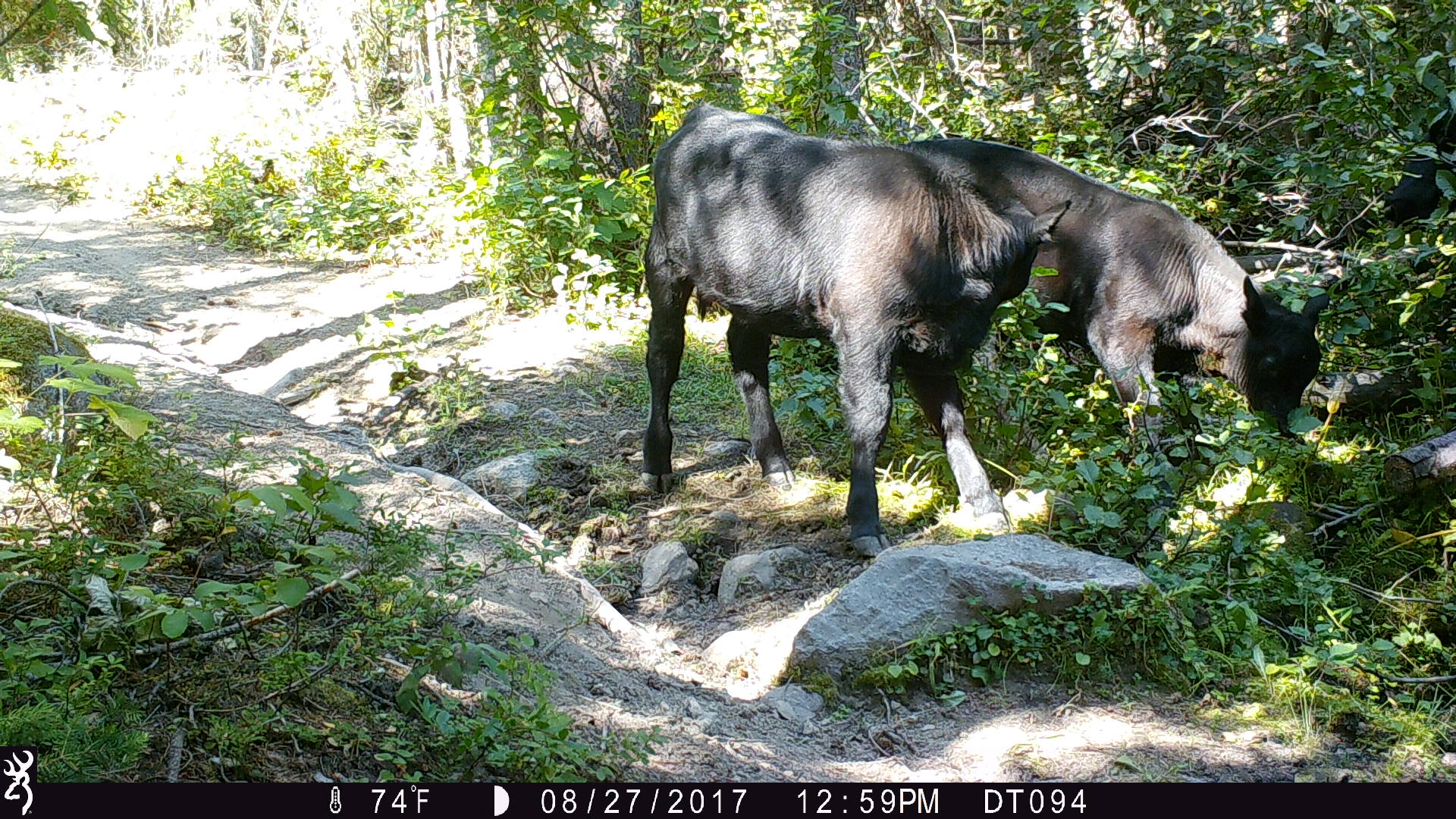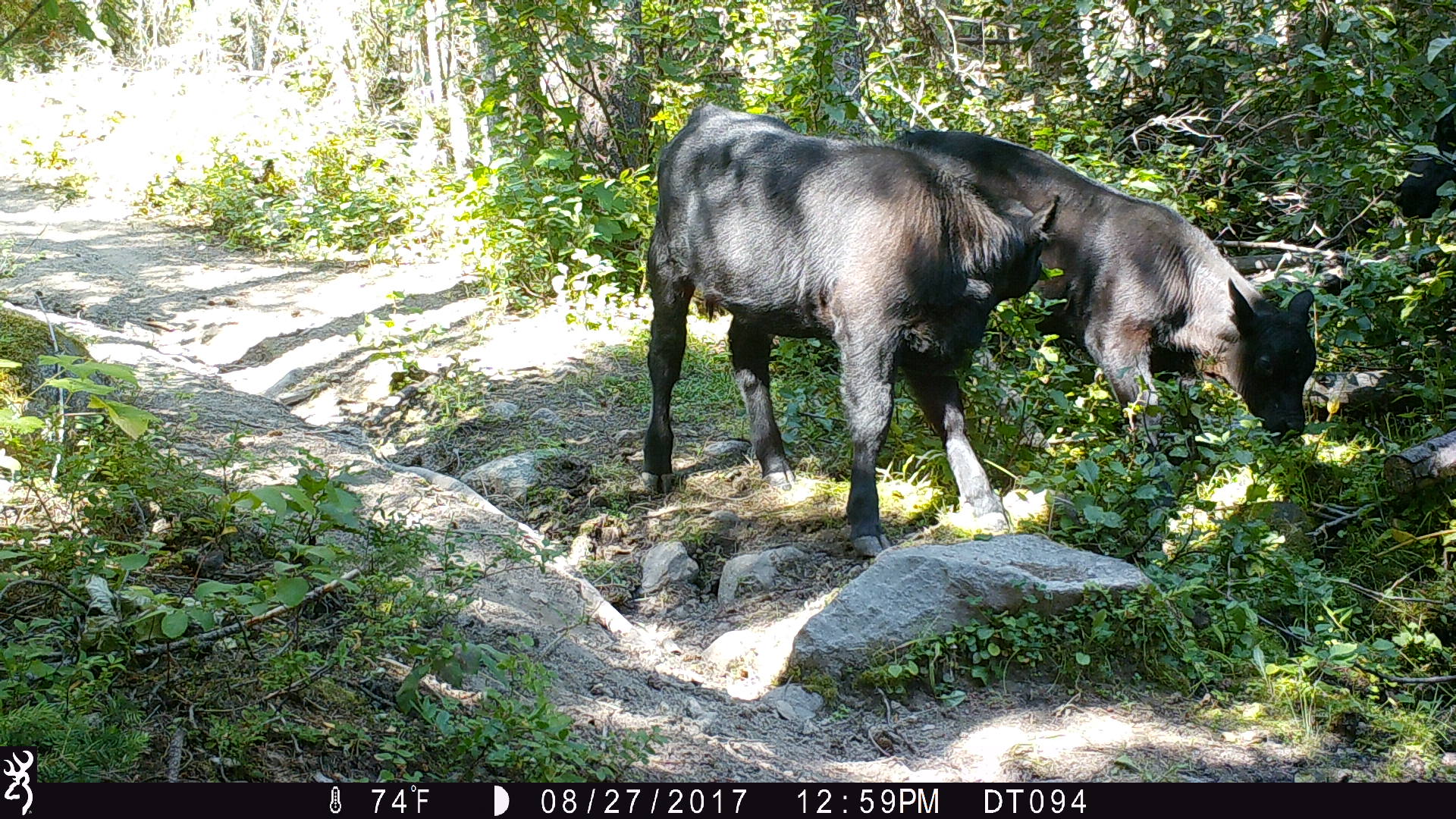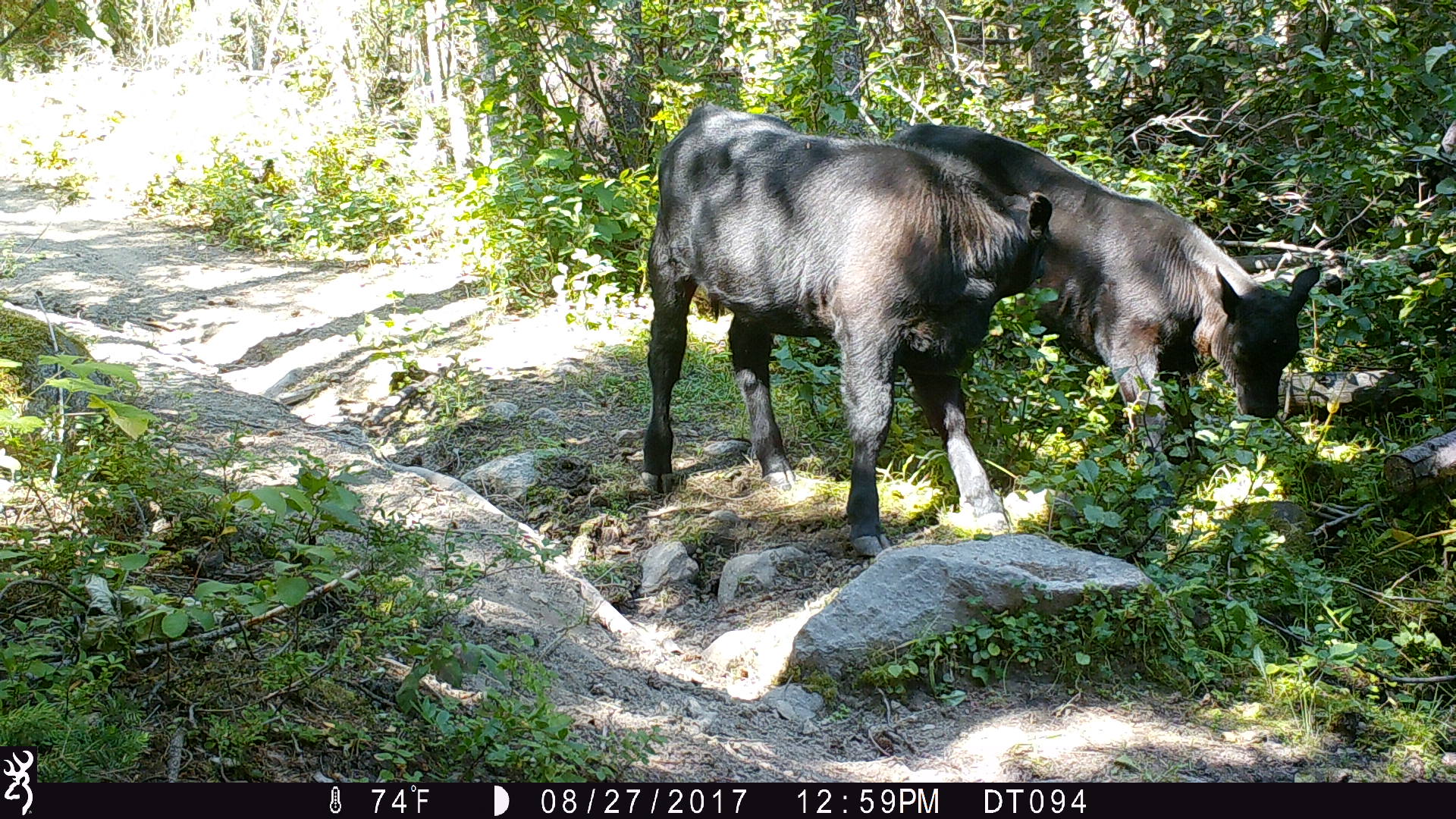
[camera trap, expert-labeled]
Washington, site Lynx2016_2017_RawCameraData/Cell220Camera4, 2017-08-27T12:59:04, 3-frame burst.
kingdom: Animalia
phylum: Chordata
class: Mammalia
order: Artiodactyla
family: Bovidae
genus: Bos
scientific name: Bos taurus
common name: domestic cattle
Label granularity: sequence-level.